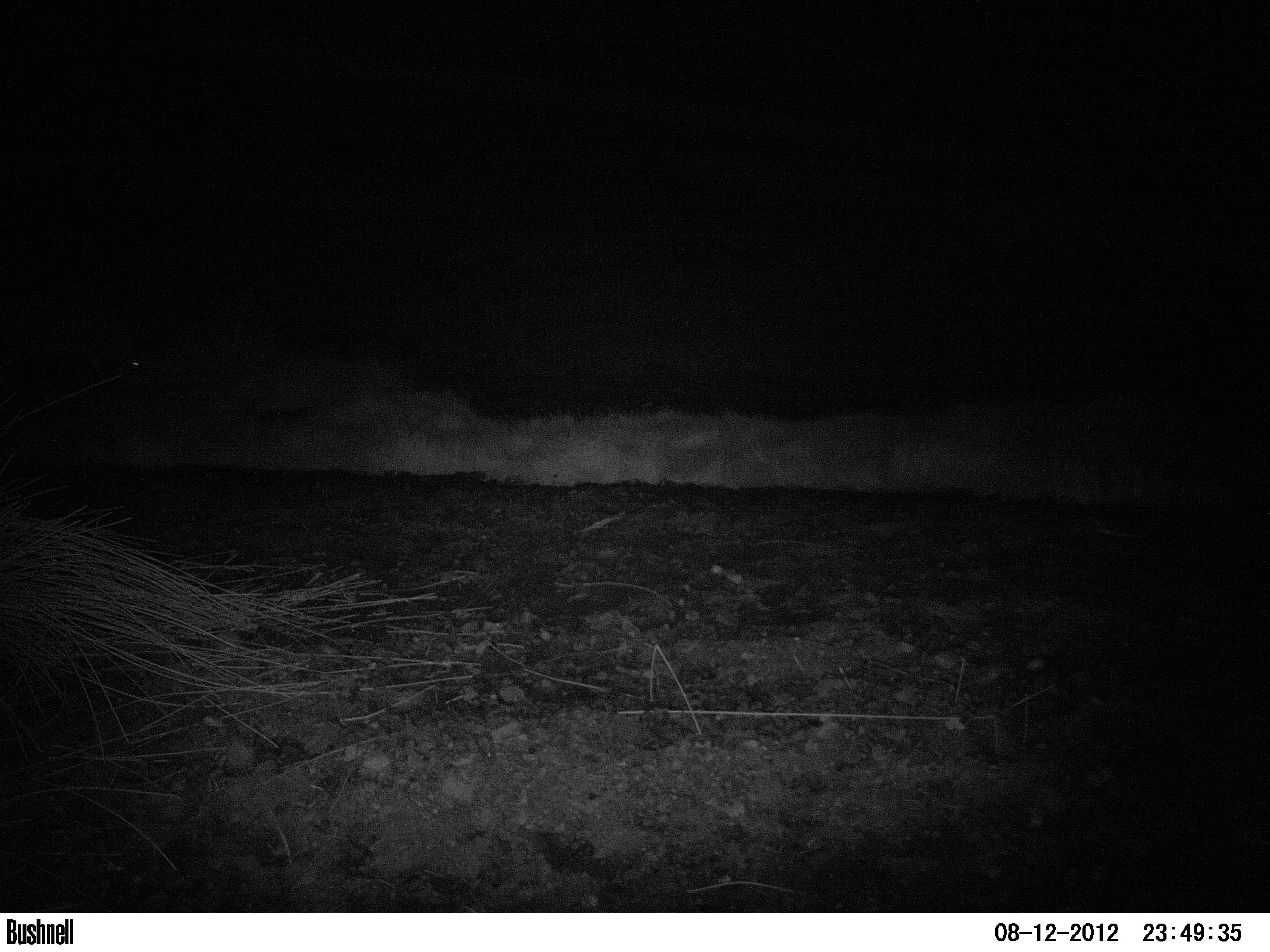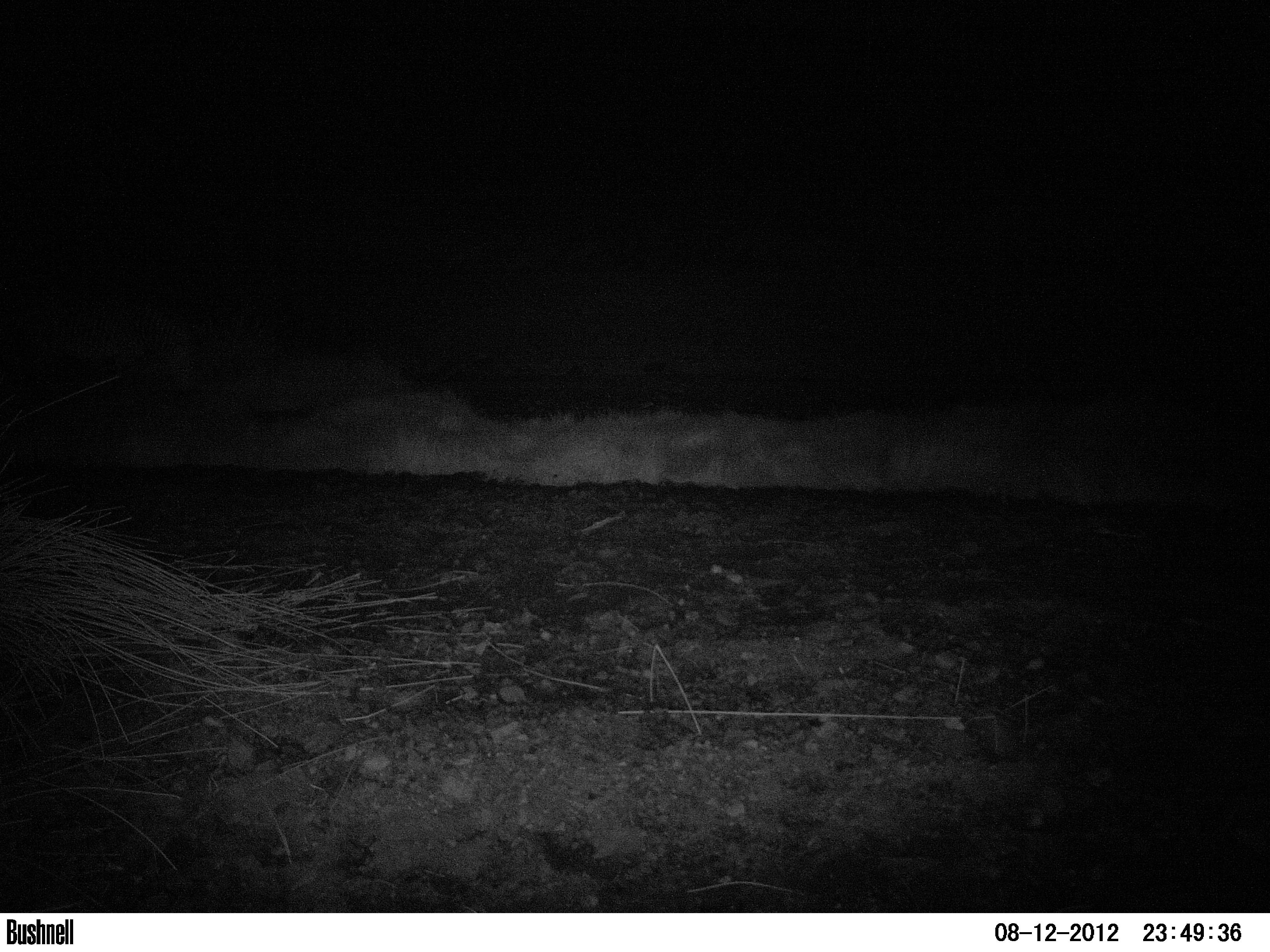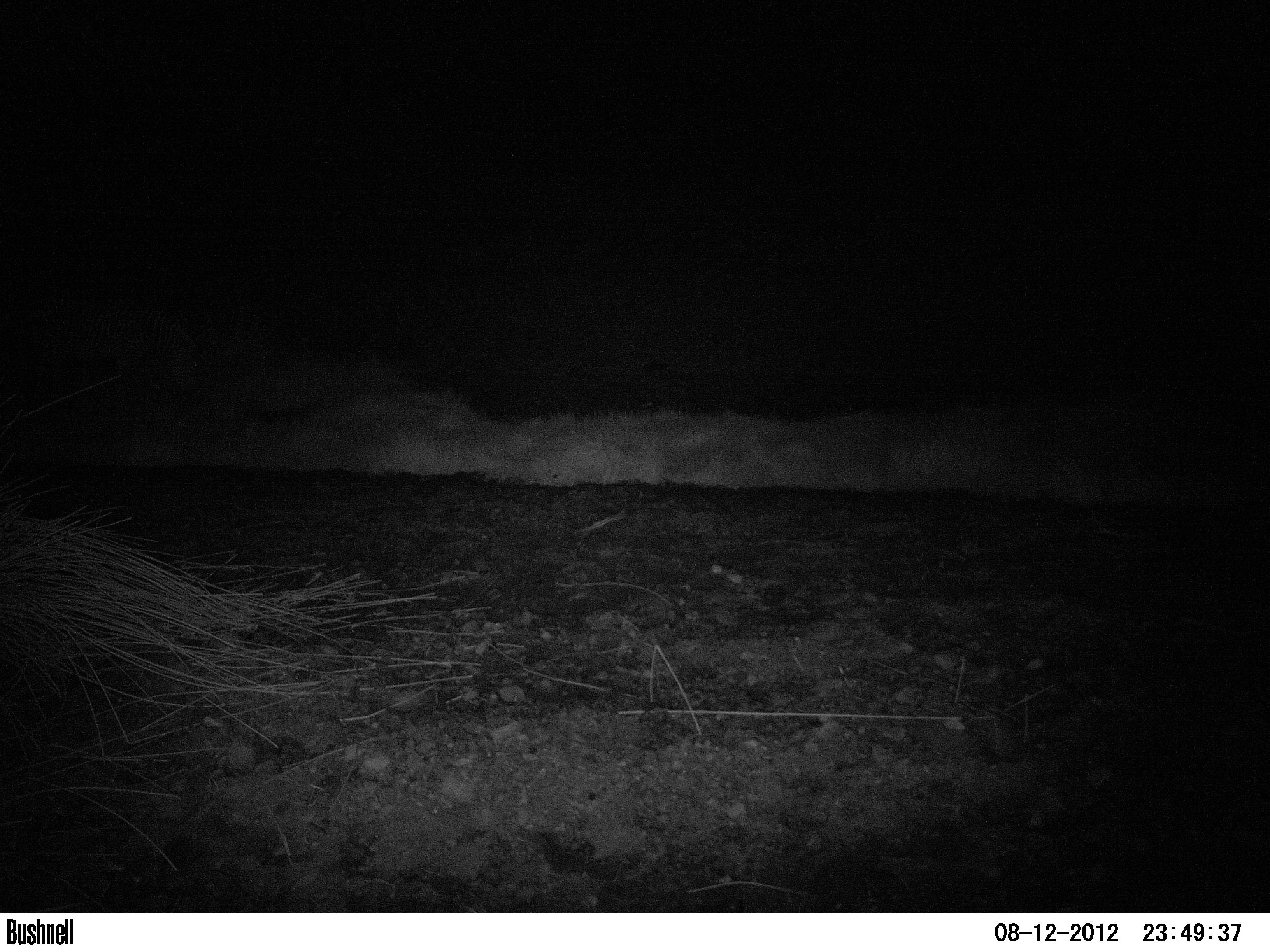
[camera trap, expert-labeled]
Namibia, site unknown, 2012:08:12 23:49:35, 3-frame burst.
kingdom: Animalia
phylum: Chordata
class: Mammalia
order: Perissodactyla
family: Equidae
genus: Equus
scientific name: Equus zebra hartmannae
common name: hartmann's mountain zebra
Equus zebra hartmannae (hartmann's mountain zebra).